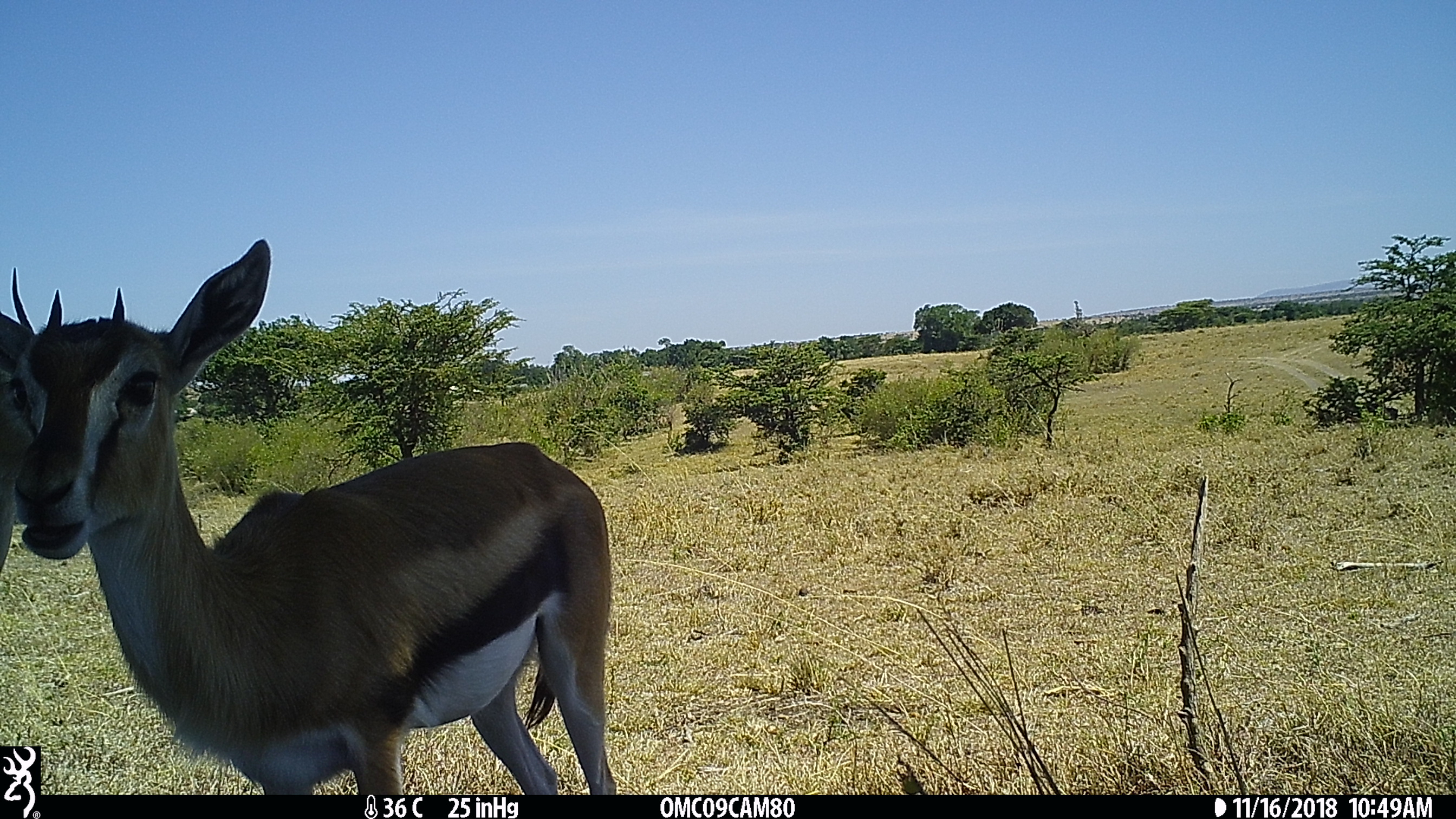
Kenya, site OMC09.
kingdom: Animalia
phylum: Chordata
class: Mammalia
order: Artiodactyla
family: Bovidae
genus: Eudorcas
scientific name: Eudorcas thomsonii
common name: thomon's gazelle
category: gazelle thomsons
Gazelle thomsons (thomon's gazelle) (Eudorcas thomsonii).